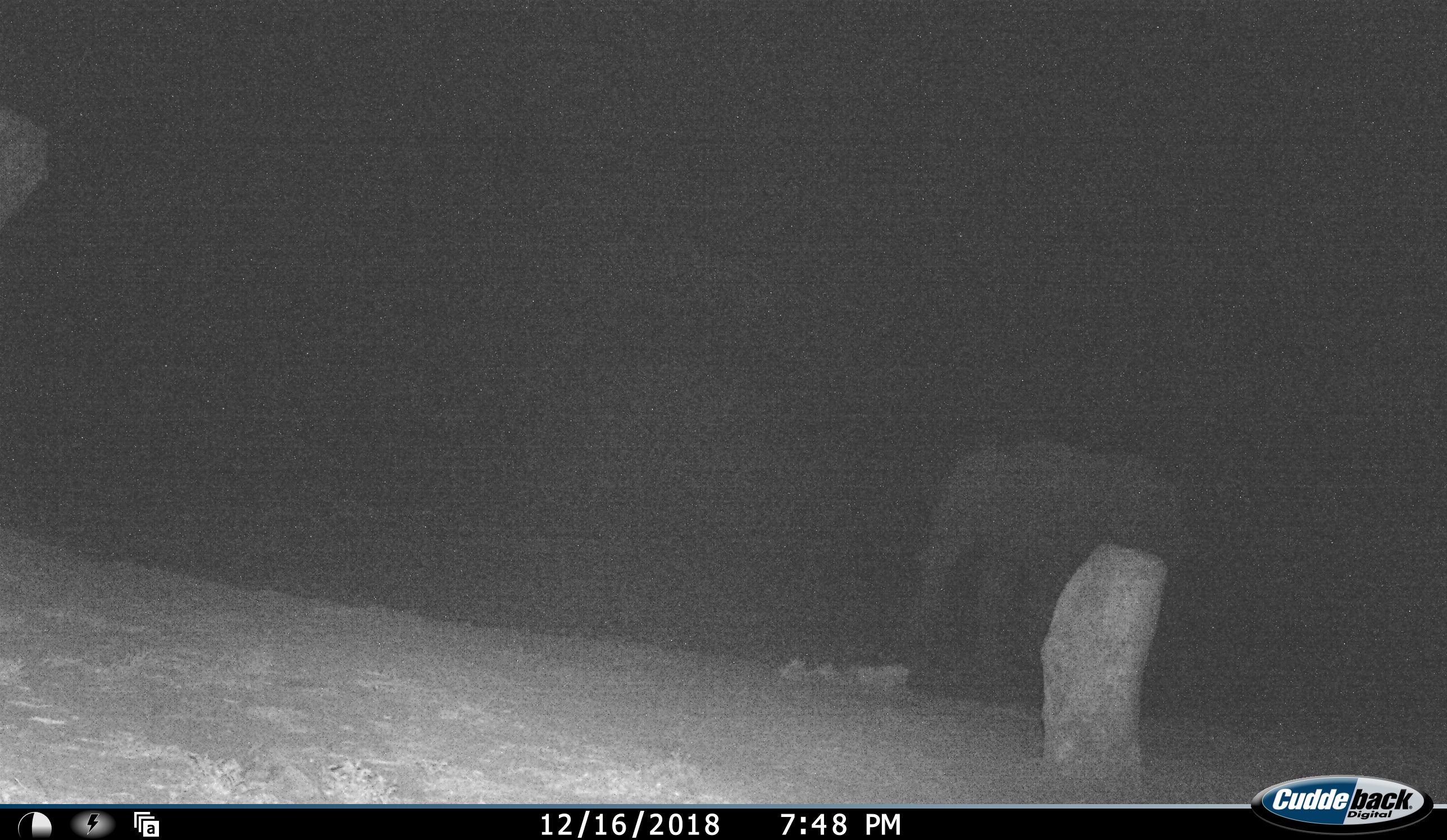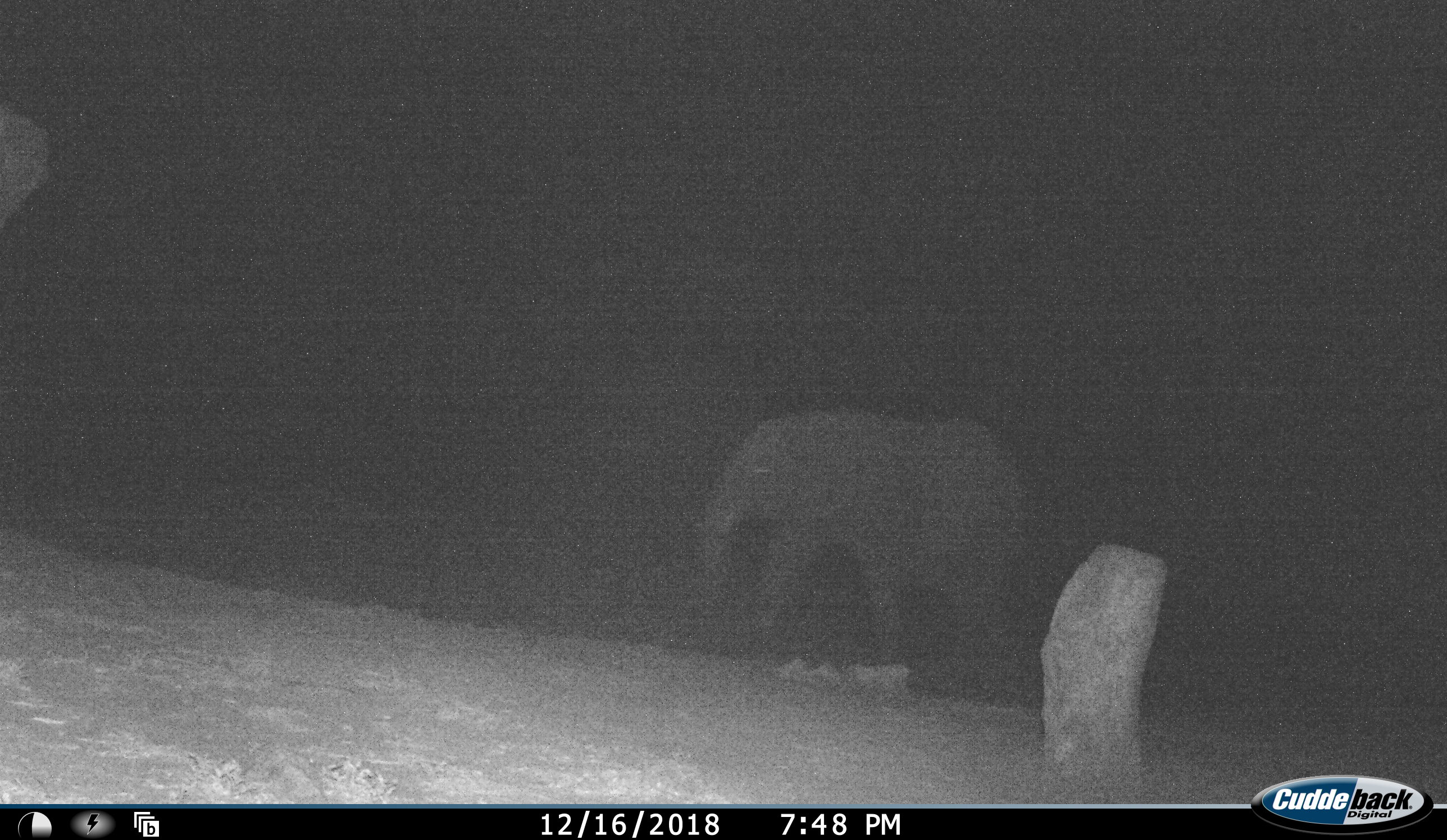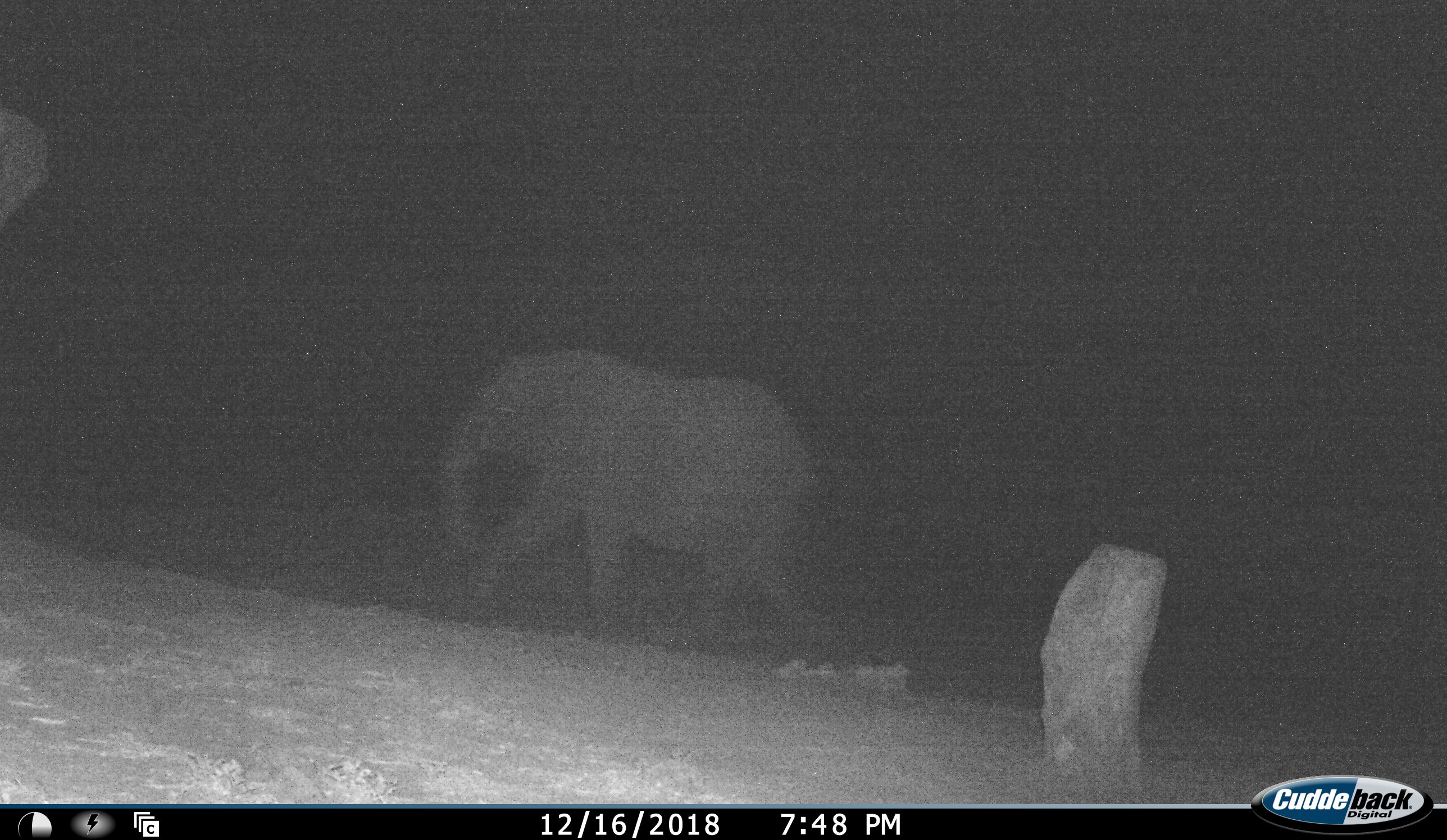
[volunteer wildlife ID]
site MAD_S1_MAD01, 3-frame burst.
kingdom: Animalia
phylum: Chordata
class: Mammalia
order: Proboscidea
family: Elephantidae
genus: Loxodonta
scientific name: Loxodonta africana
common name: african bush elephant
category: elephant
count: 1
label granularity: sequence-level